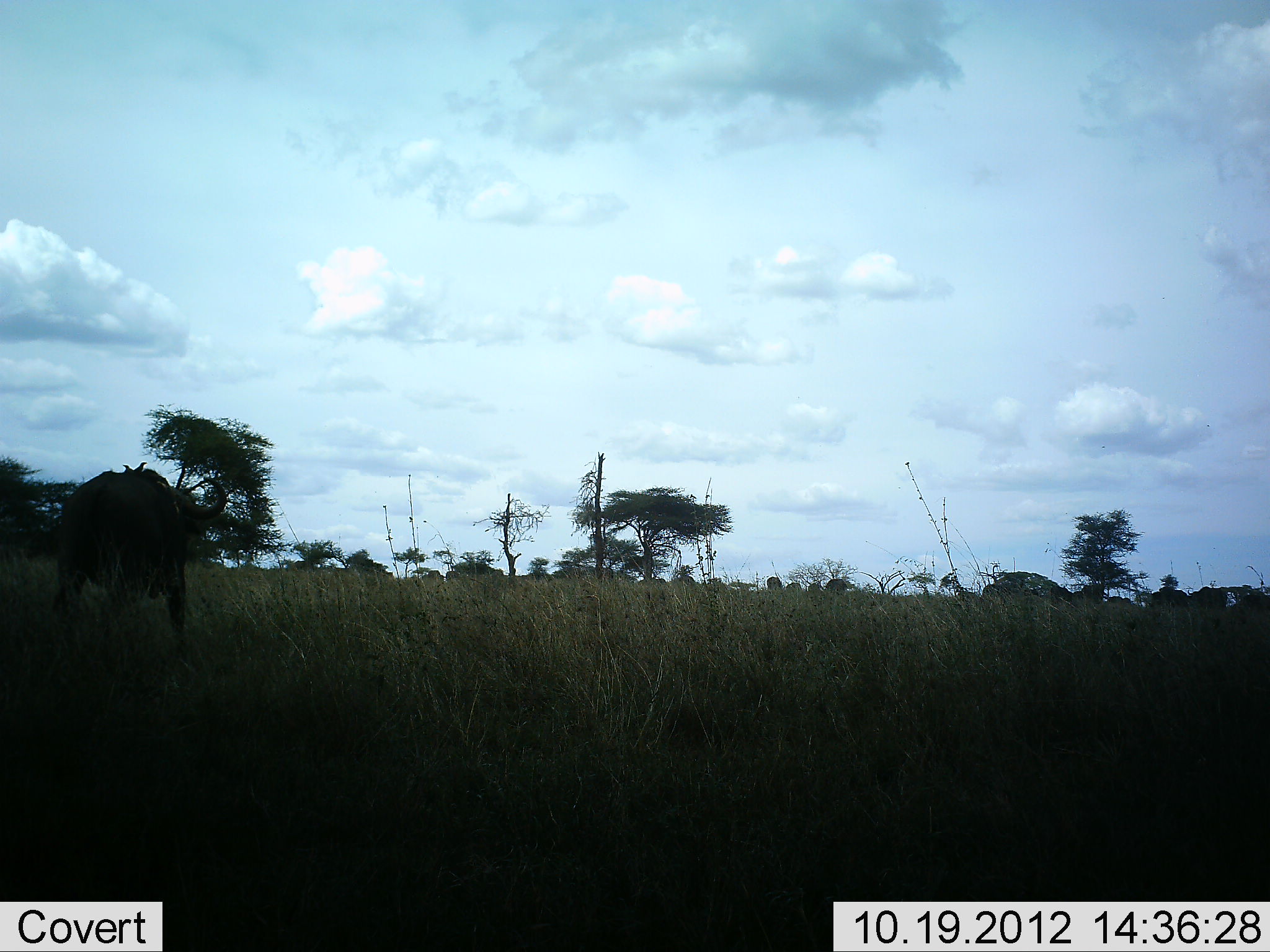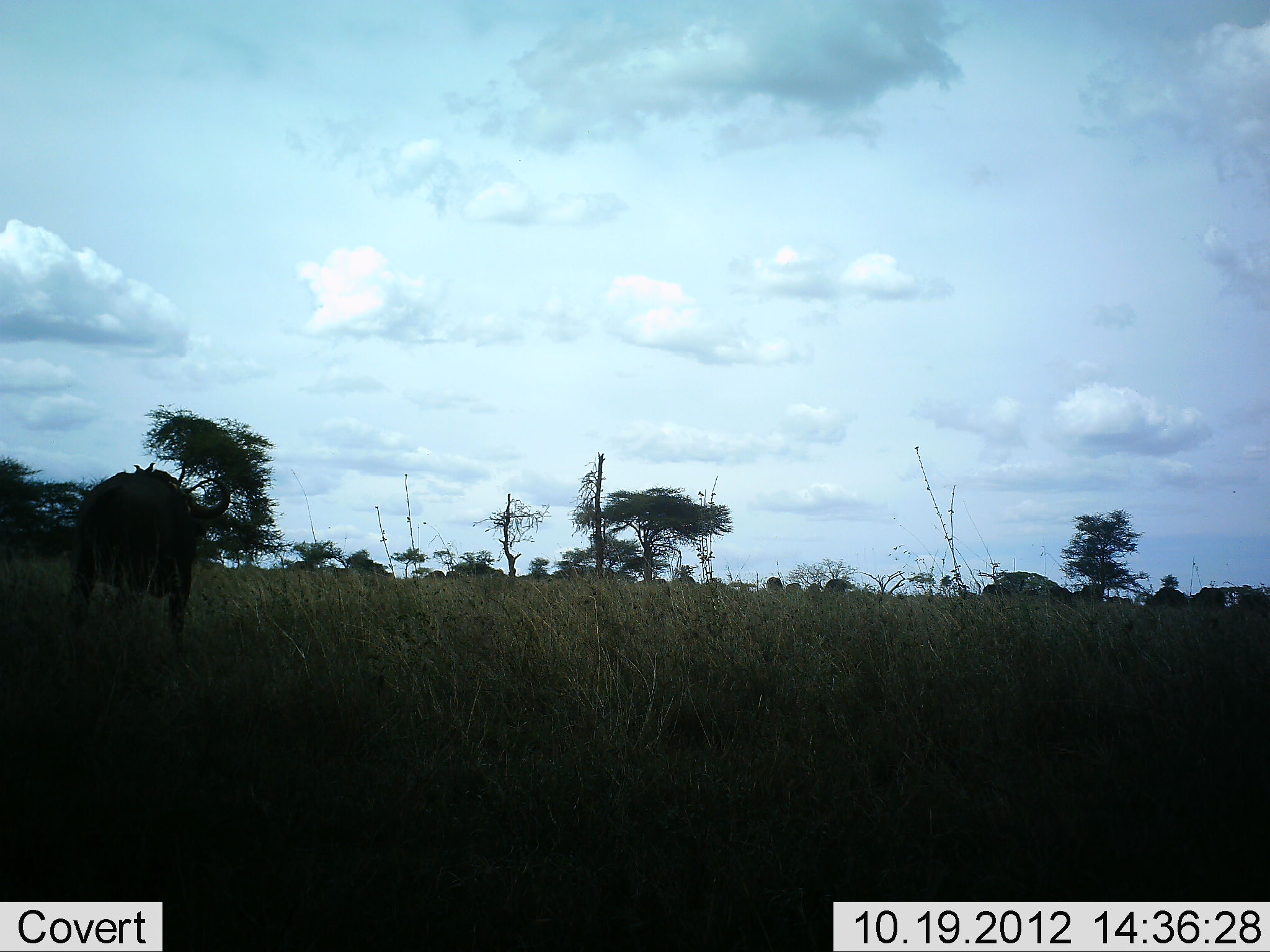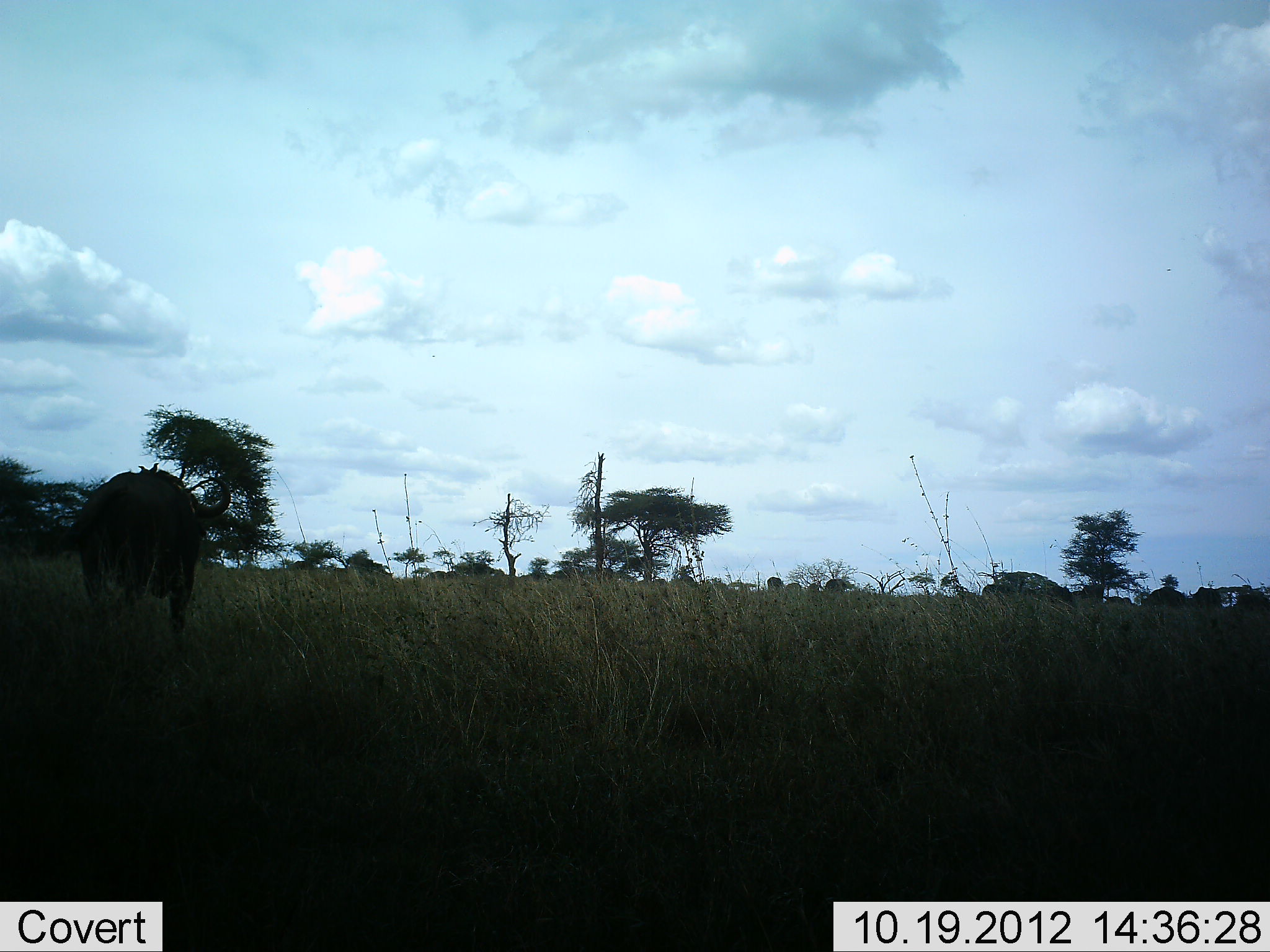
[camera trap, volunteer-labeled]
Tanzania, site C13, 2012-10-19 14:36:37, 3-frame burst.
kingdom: Animalia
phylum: Chordata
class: Mammalia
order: Artiodactyla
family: Bovidae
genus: Connochaetes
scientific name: Connochaetes taurinus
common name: blue wildebeest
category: wildebeest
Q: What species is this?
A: Wildebeest (blue wildebeest) (Connochaetes taurinus).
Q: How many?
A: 1.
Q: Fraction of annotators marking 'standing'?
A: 73%.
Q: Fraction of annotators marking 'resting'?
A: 0%.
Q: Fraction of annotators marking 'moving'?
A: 45%.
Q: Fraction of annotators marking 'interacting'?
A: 0%.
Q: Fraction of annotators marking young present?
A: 0%.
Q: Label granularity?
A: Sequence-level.